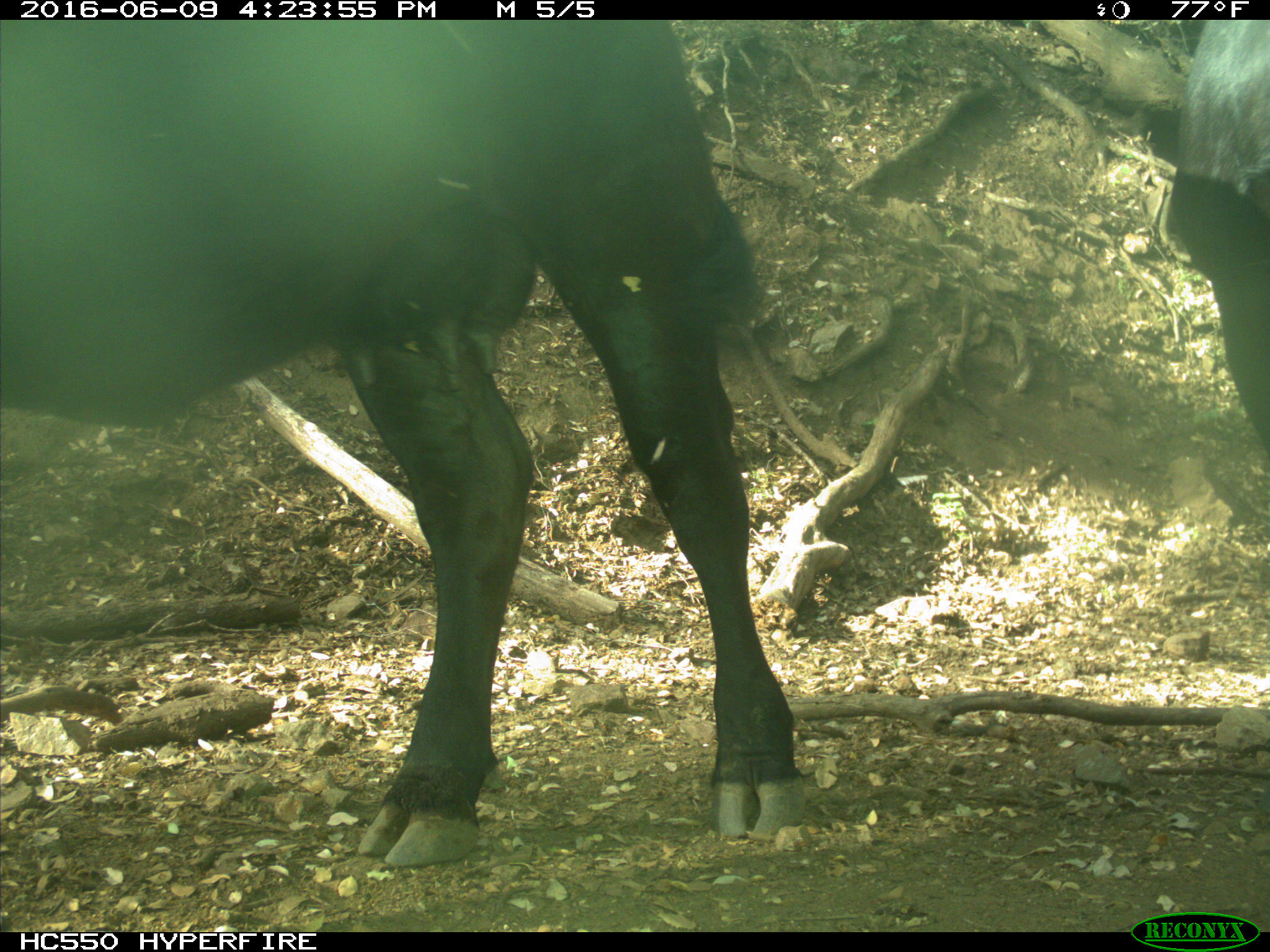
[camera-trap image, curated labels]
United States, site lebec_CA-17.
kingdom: Animalia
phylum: Chordata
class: Mammalia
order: Artiodactyla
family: Bovidae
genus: Bos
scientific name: Bos taurus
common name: domestic cow